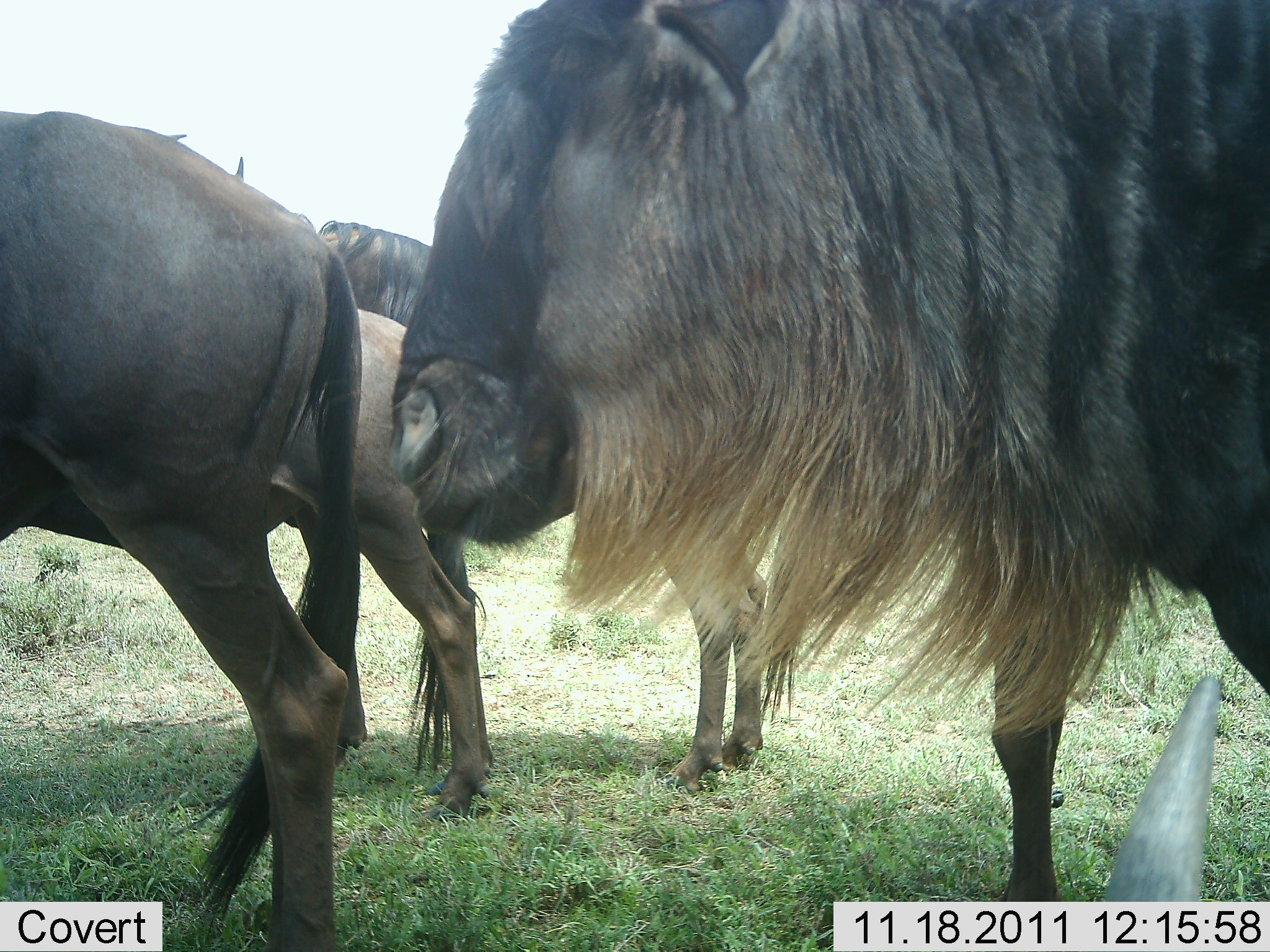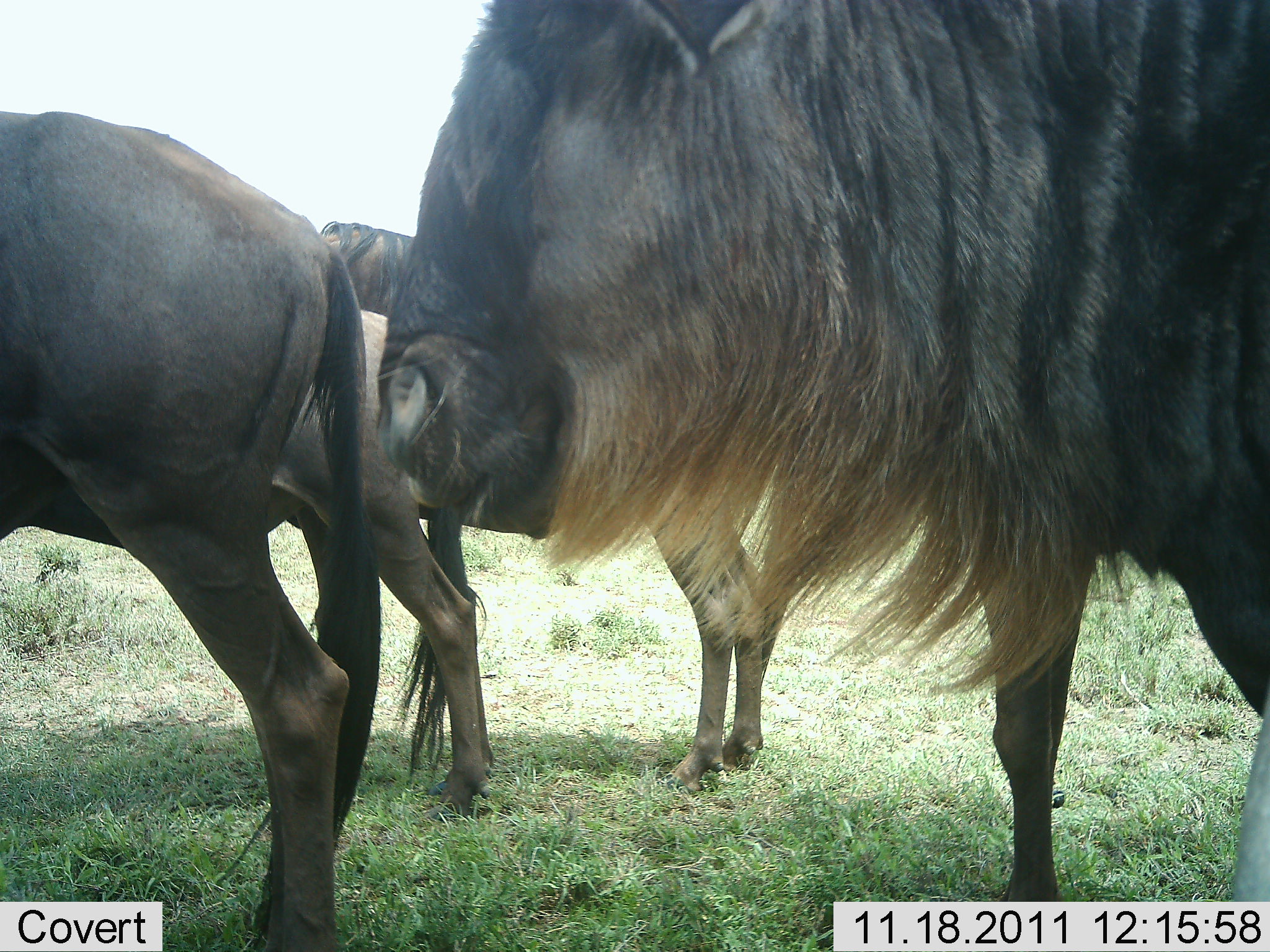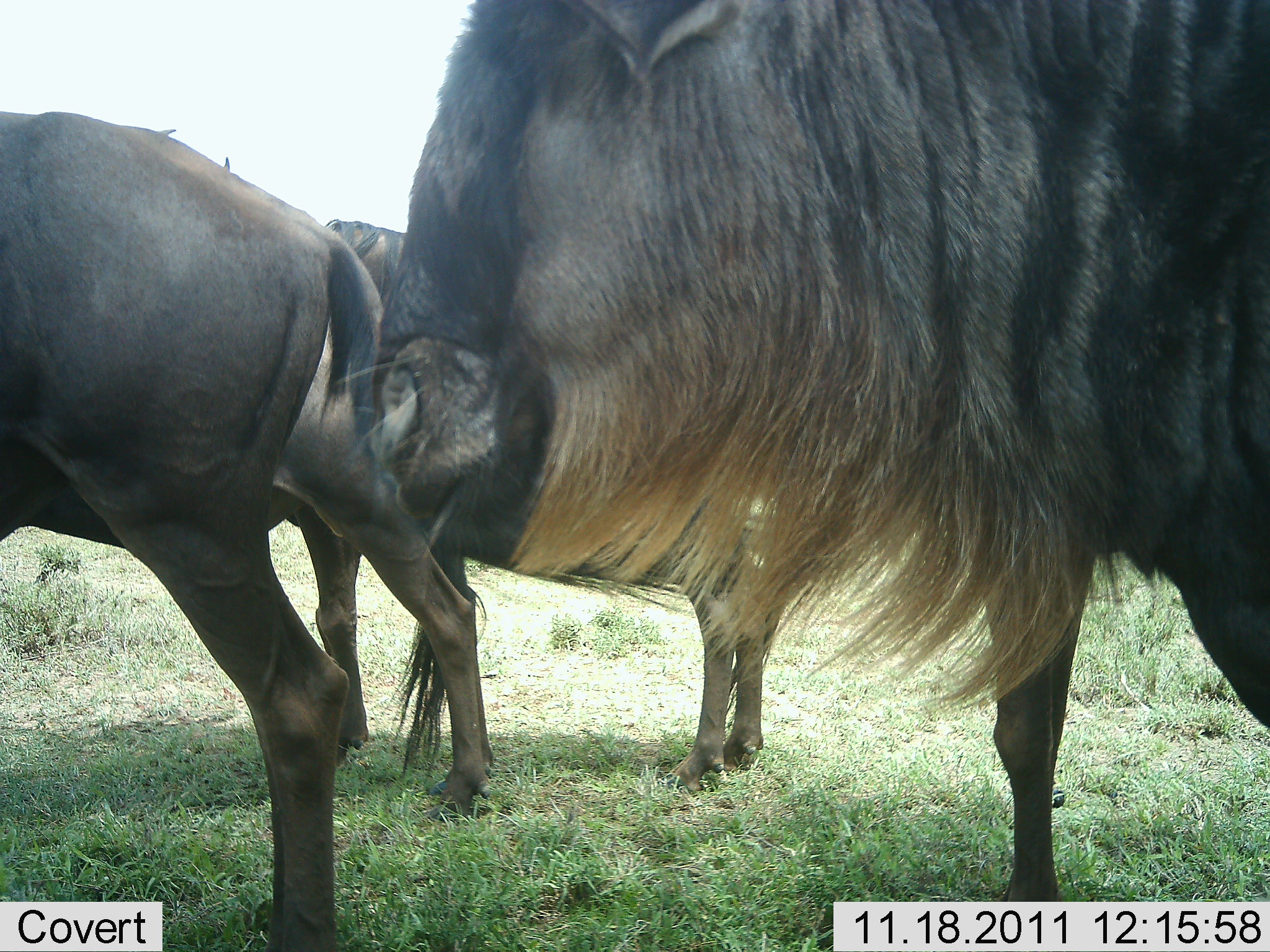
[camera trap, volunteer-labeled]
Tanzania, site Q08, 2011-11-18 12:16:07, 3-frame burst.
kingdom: Animalia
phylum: Chordata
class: Mammalia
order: Artiodactyla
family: Bovidae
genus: Connochaetes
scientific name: Connochaetes taurinus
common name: blue wildebeest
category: wildebeest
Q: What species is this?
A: Wildebeest (blue wildebeest) (Connochaetes taurinus).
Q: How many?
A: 4.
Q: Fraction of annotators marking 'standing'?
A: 91%.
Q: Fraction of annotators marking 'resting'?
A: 0%.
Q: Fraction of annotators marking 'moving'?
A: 18%.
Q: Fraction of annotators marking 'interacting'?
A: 0%.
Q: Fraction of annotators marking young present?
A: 18%.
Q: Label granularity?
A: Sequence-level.